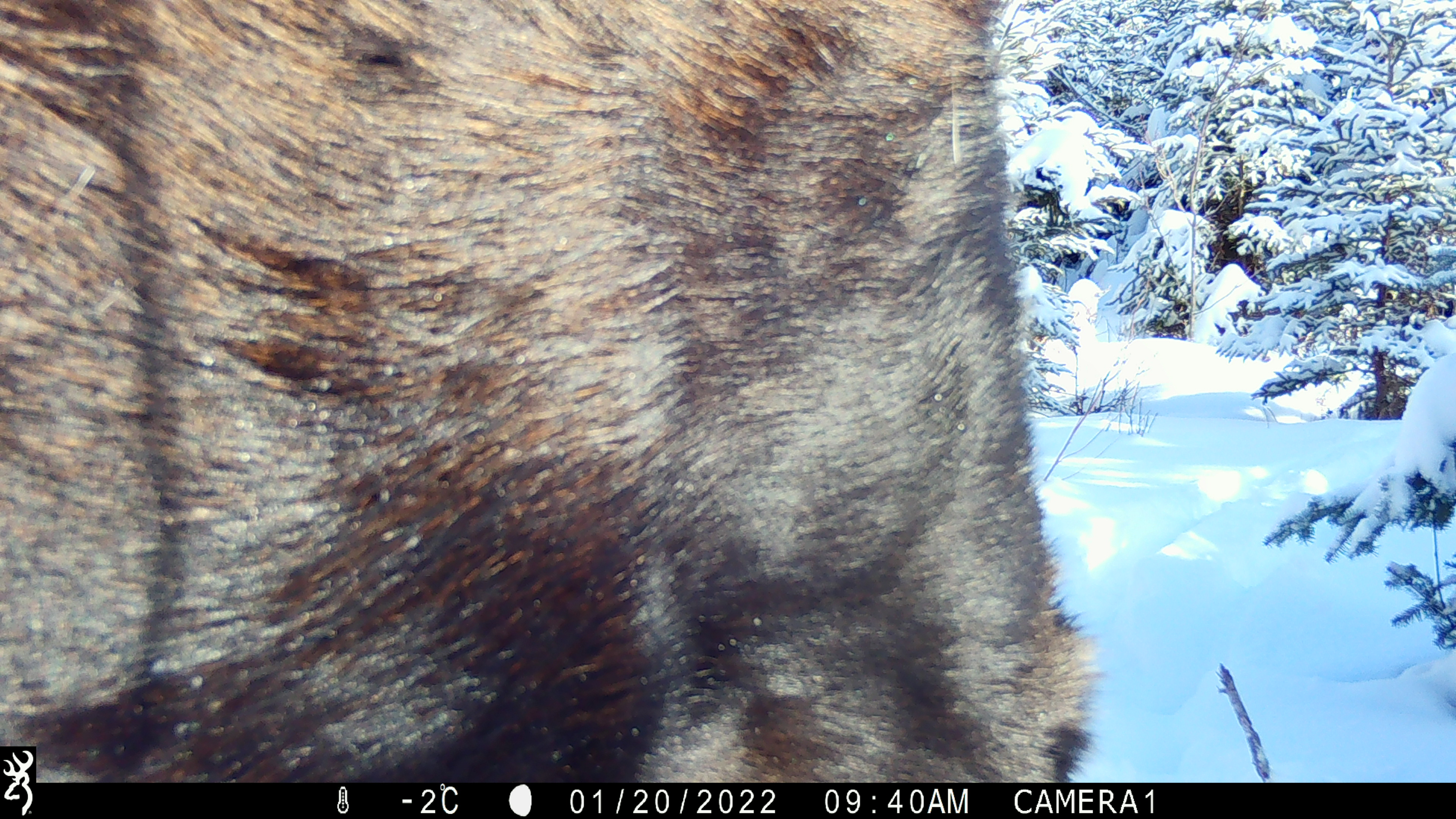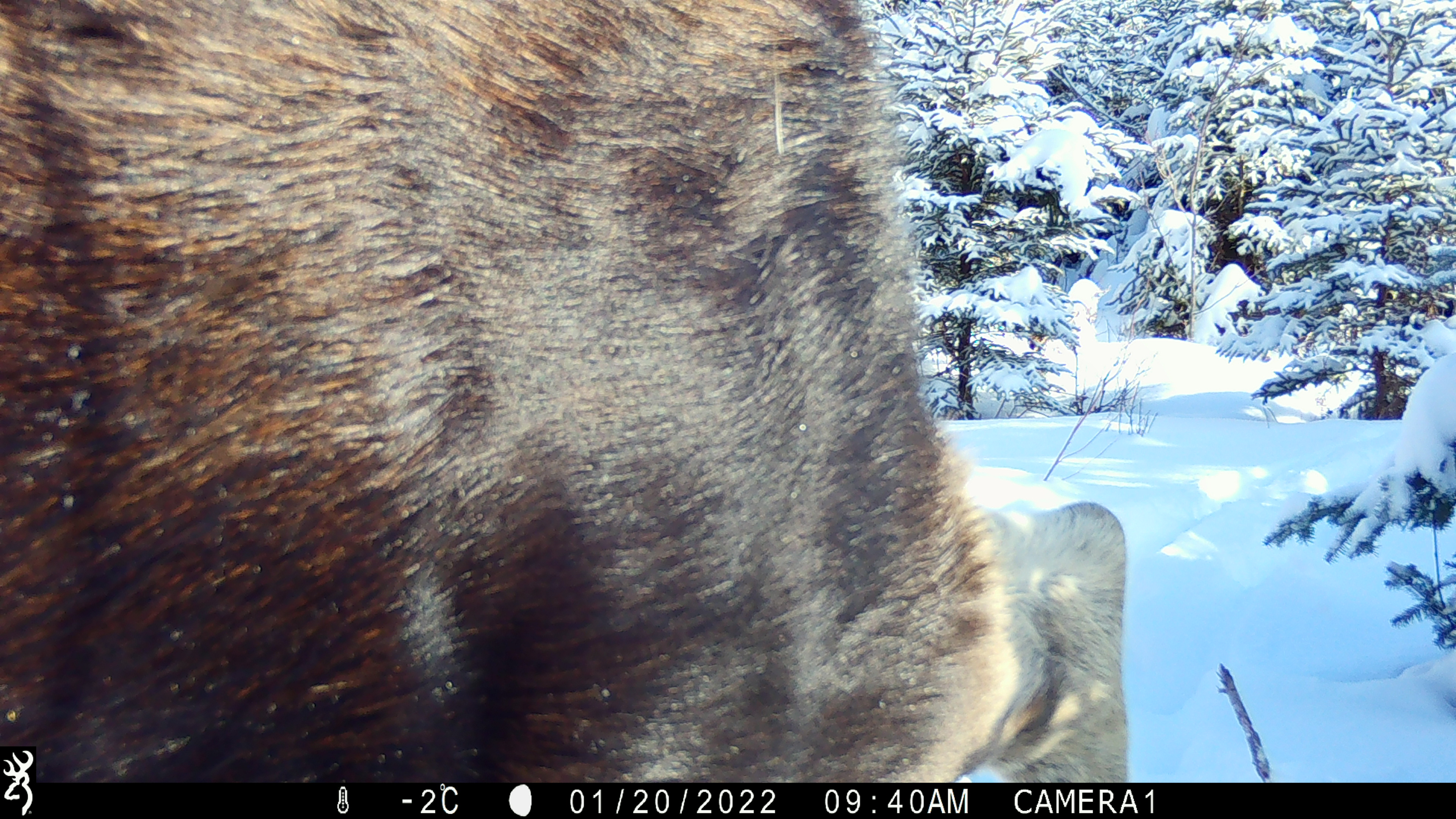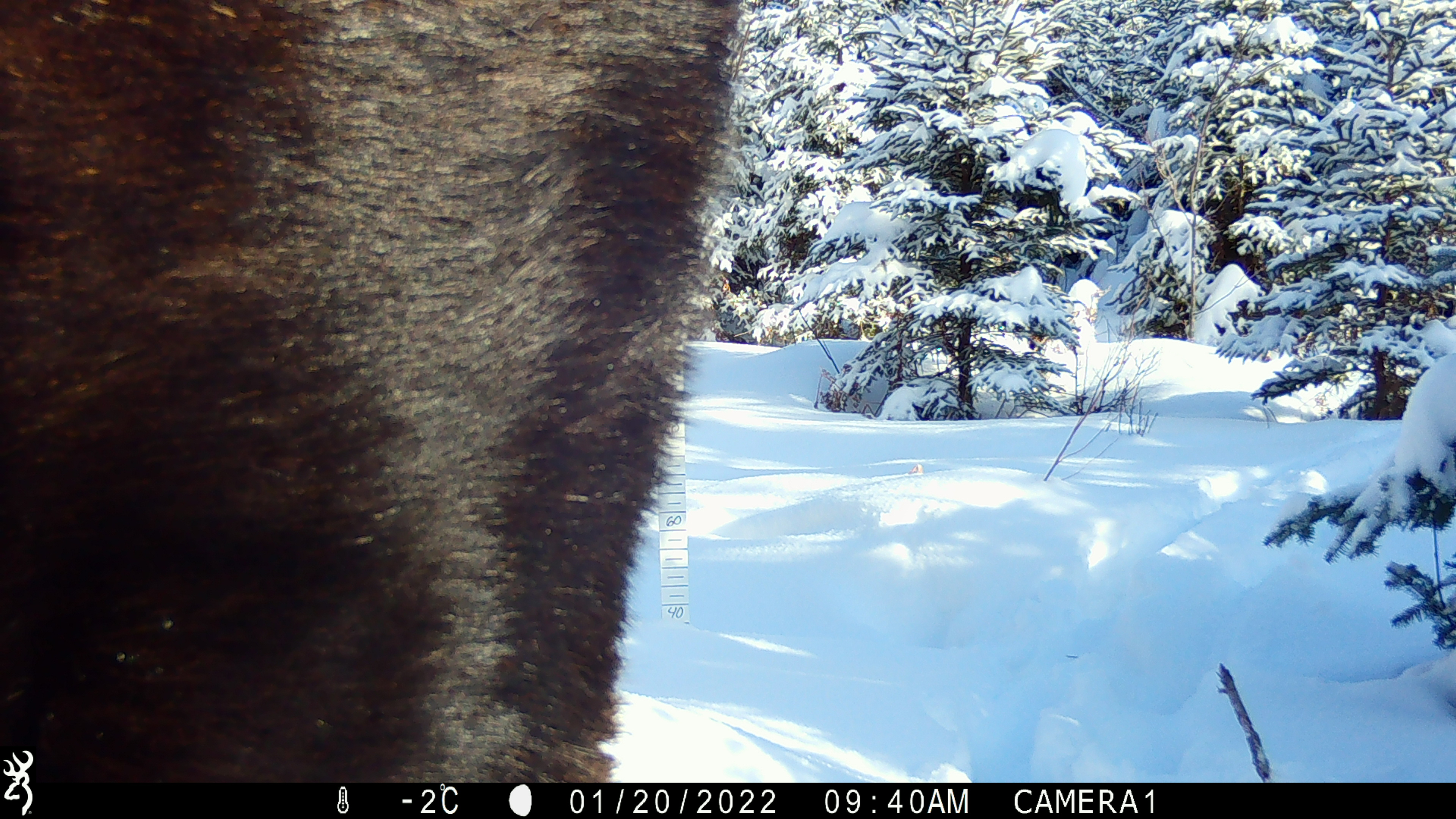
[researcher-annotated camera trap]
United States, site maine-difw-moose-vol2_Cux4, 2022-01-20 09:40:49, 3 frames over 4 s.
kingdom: Animalia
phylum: Chordata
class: Mammalia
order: Artiodactyla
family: Cervidae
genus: Alces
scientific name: Alces alces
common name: moose